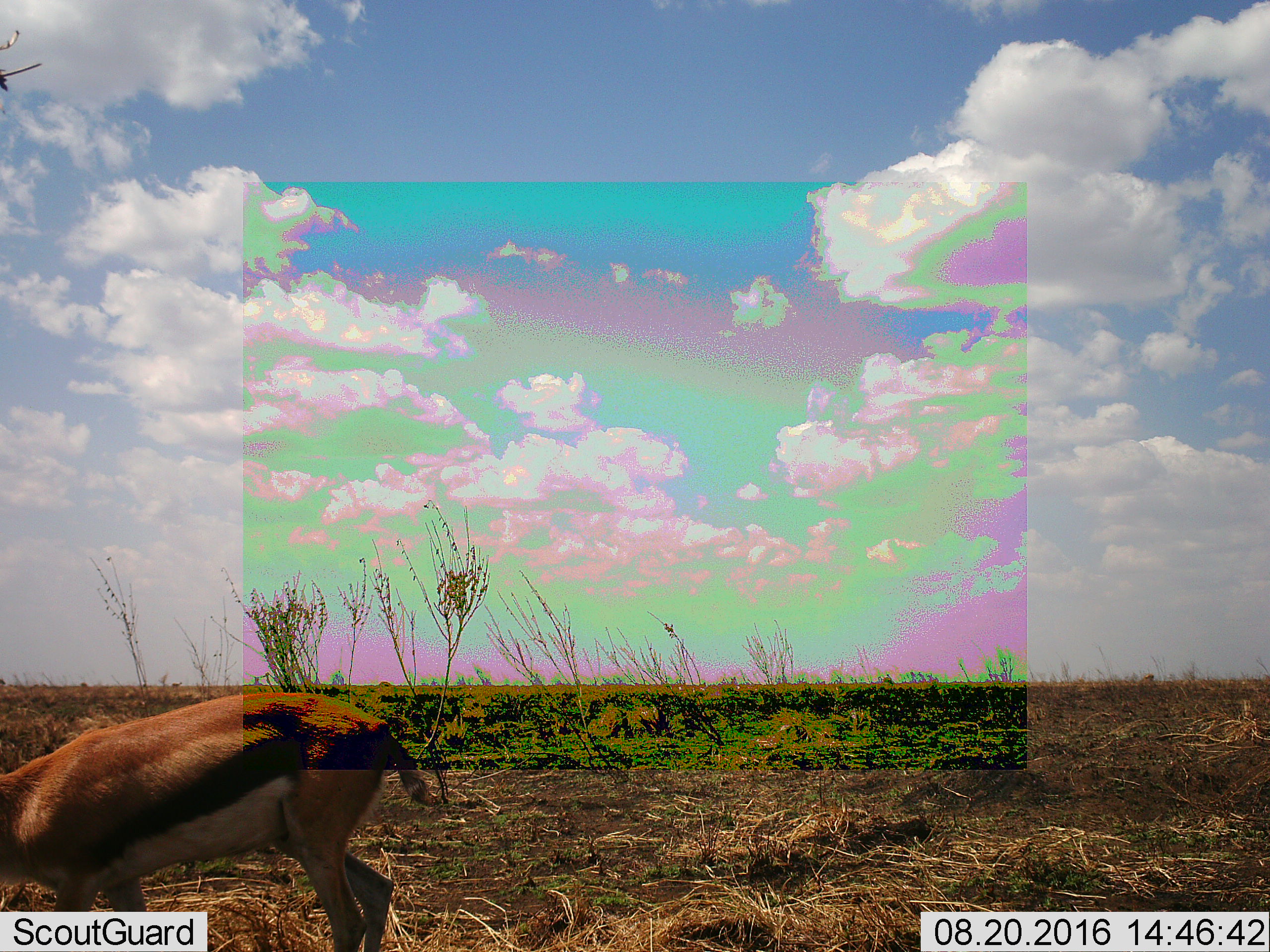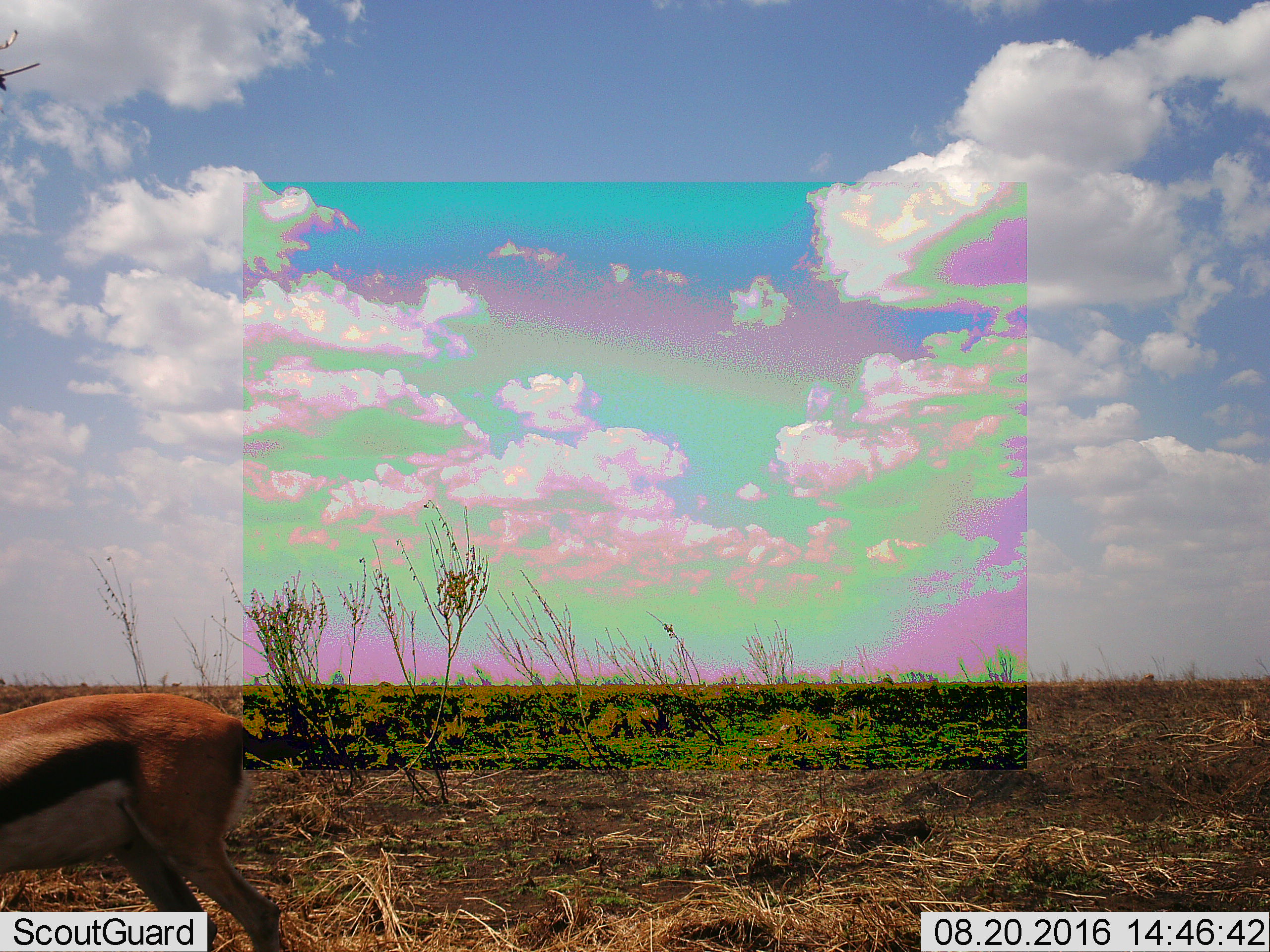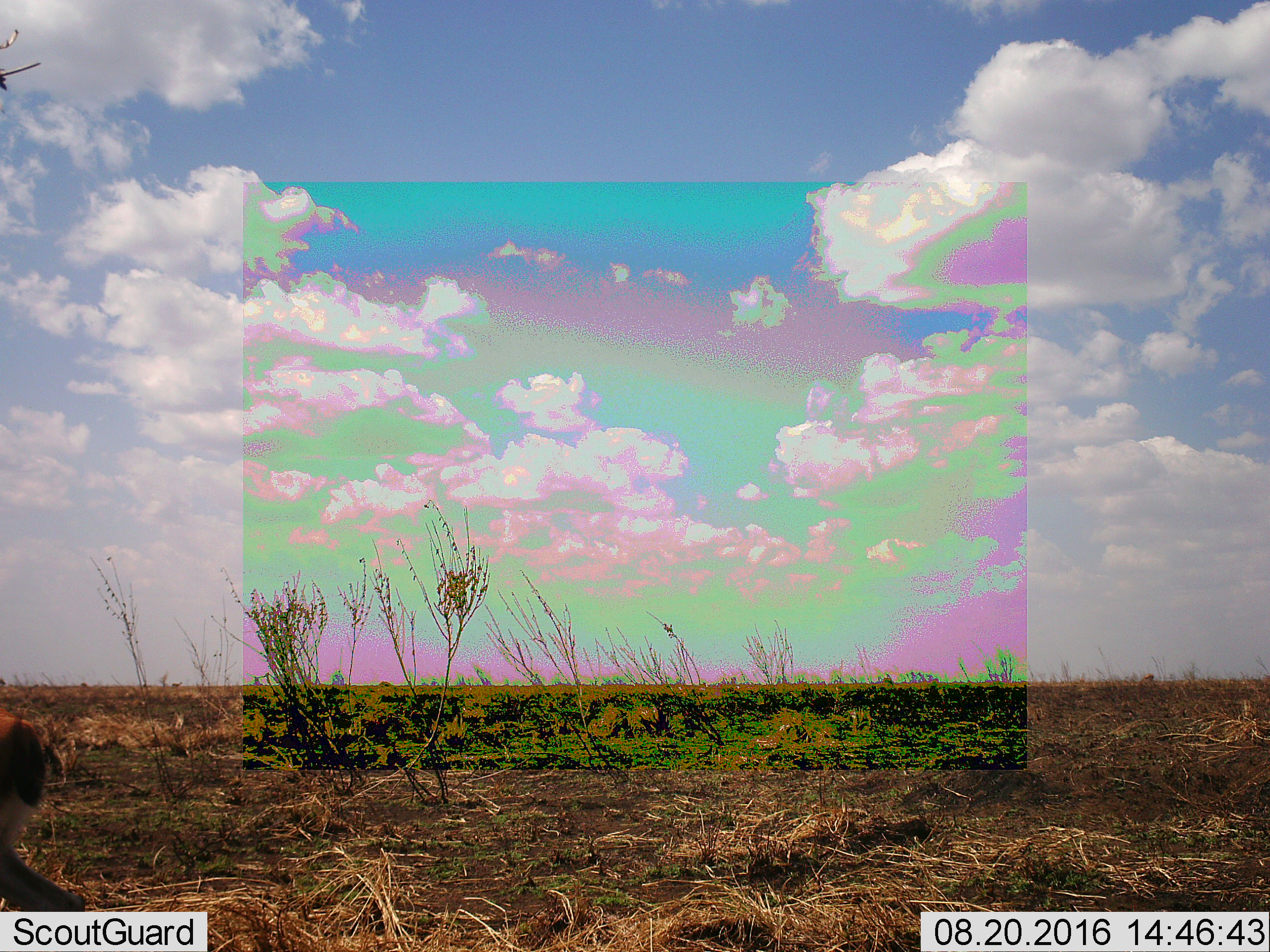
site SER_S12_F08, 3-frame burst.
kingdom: Animalia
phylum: Chordata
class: Mammalia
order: Artiodactyla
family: Bovidae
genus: Eudorcas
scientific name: Eudorcas thomsonii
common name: thomson's gazelle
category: gazellethomsons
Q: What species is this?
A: Gazellethomsons (thomson's gazelle) (Eudorcas thomsonii).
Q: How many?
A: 1.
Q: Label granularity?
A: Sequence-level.